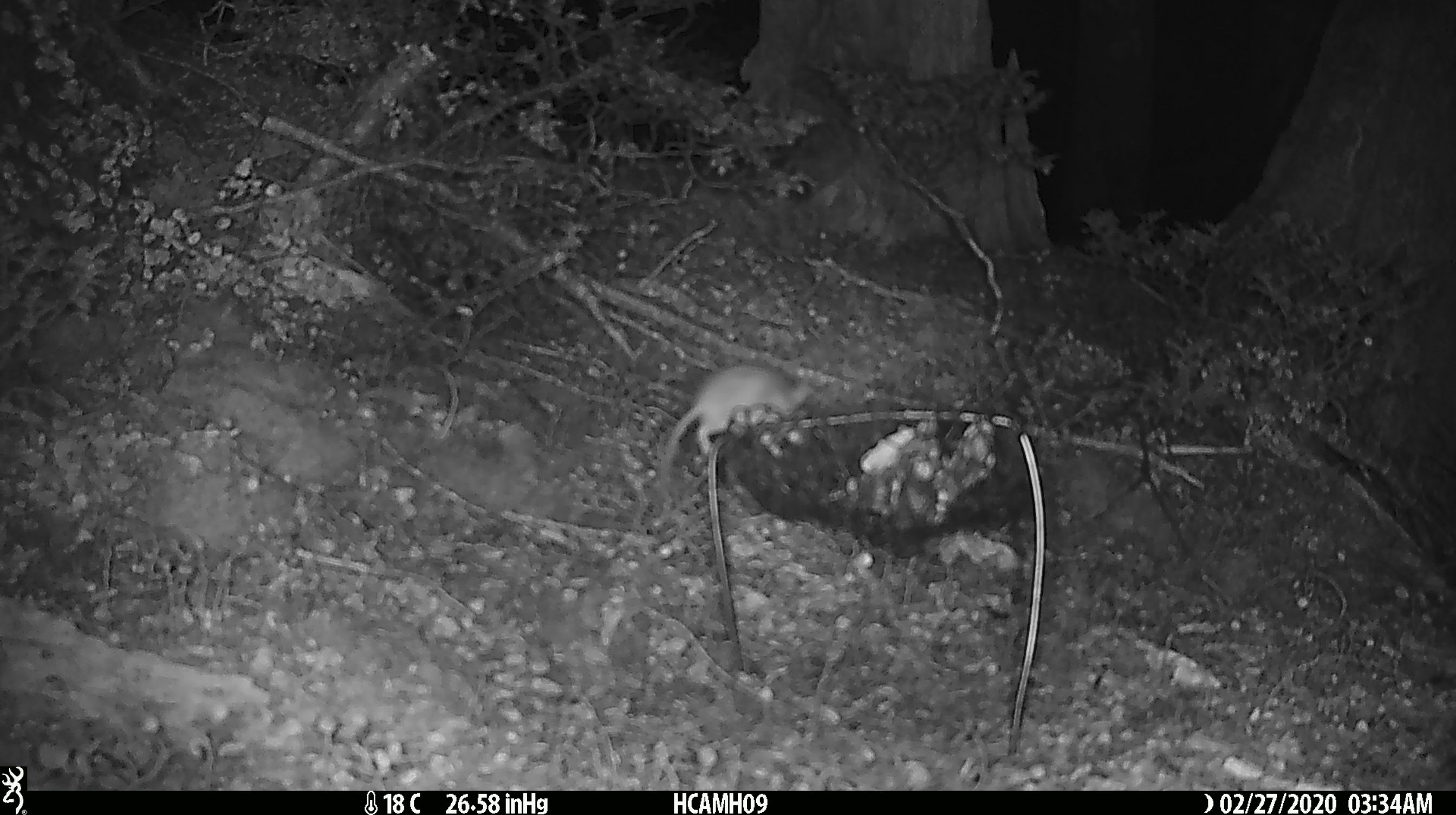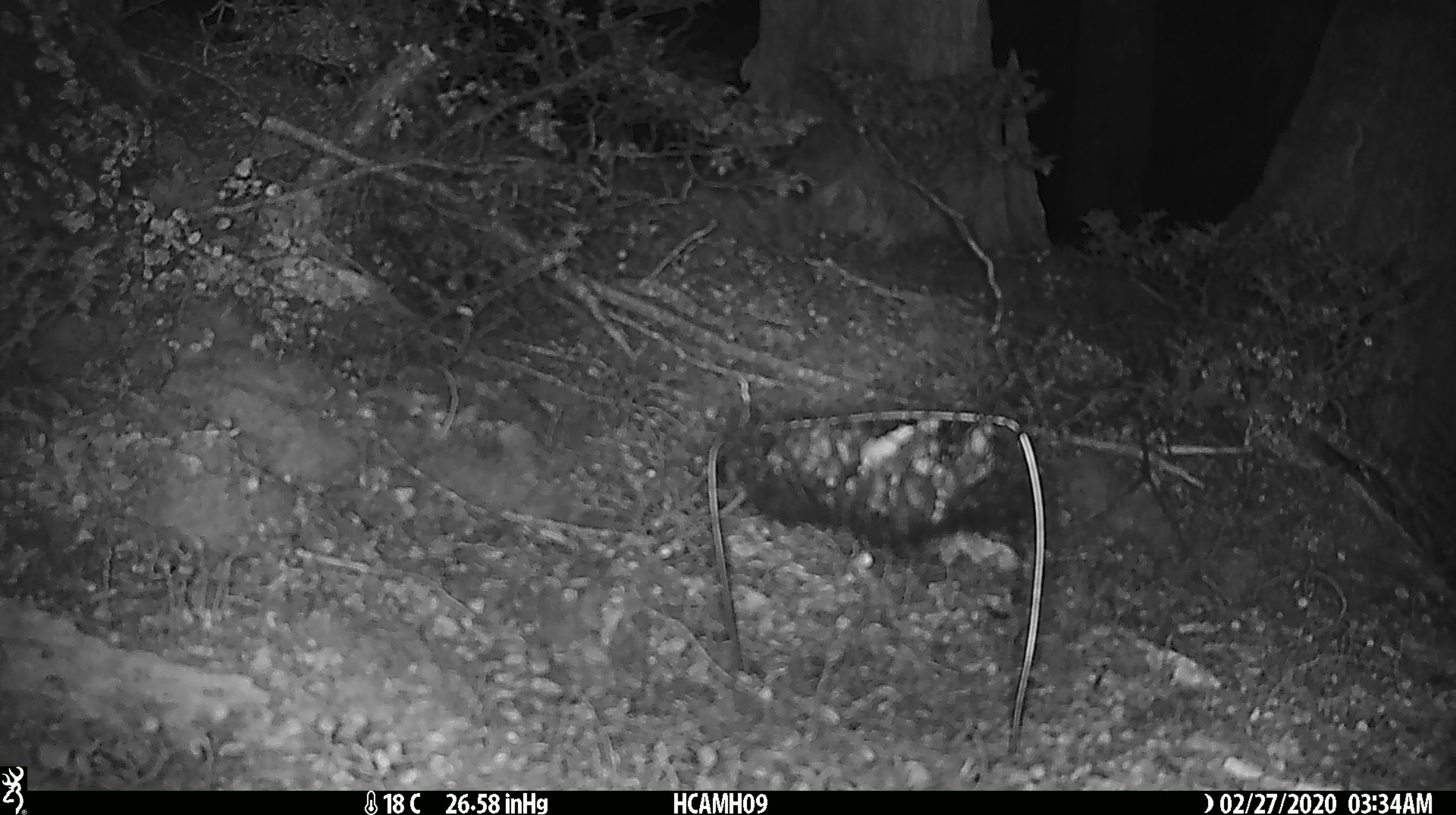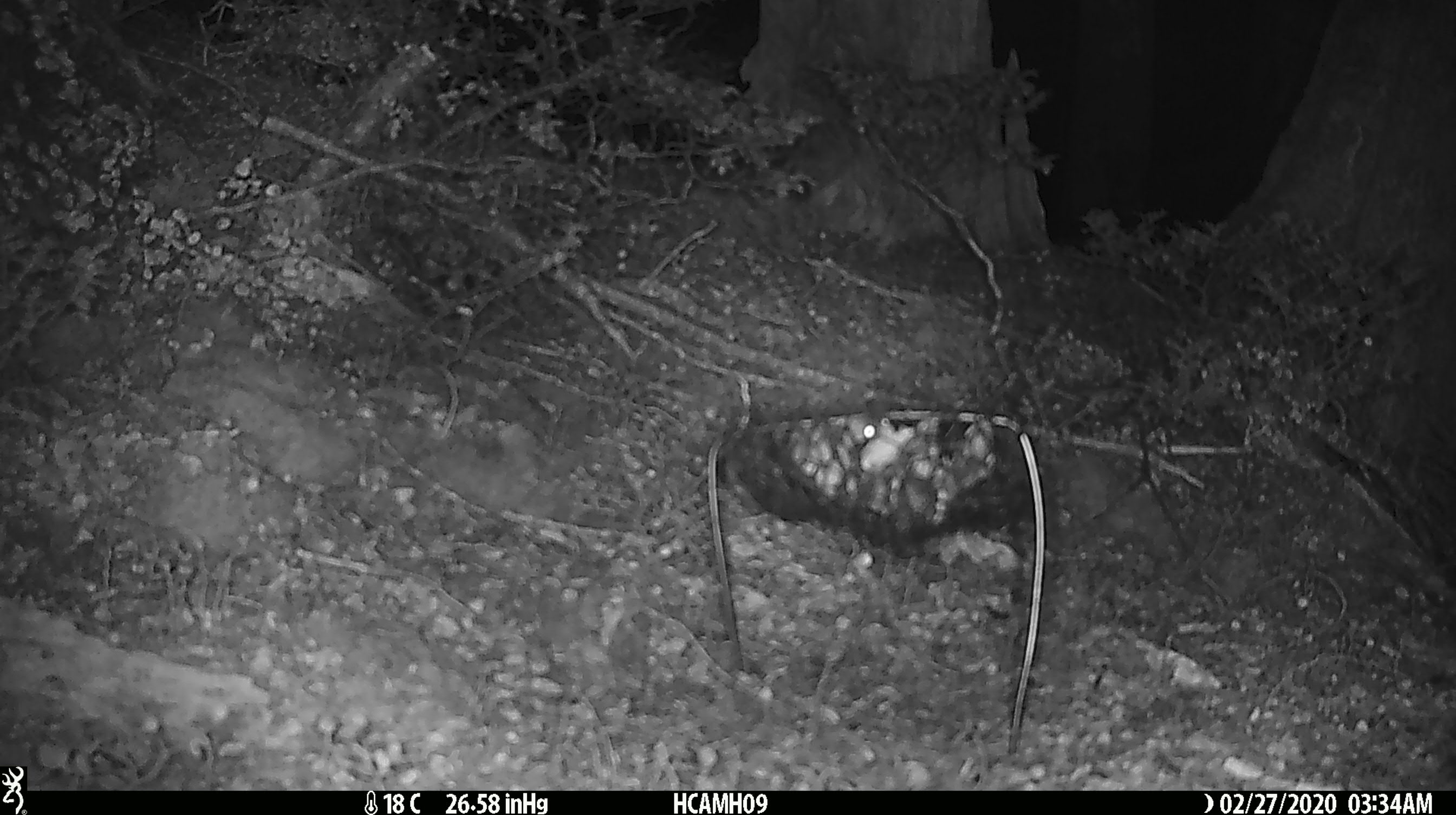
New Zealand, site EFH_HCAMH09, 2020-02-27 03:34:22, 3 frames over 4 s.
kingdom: Animalia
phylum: Chordata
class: Mammalia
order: Rodentia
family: Muridae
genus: Mus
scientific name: Mus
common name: mouse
Mouse (Mus).